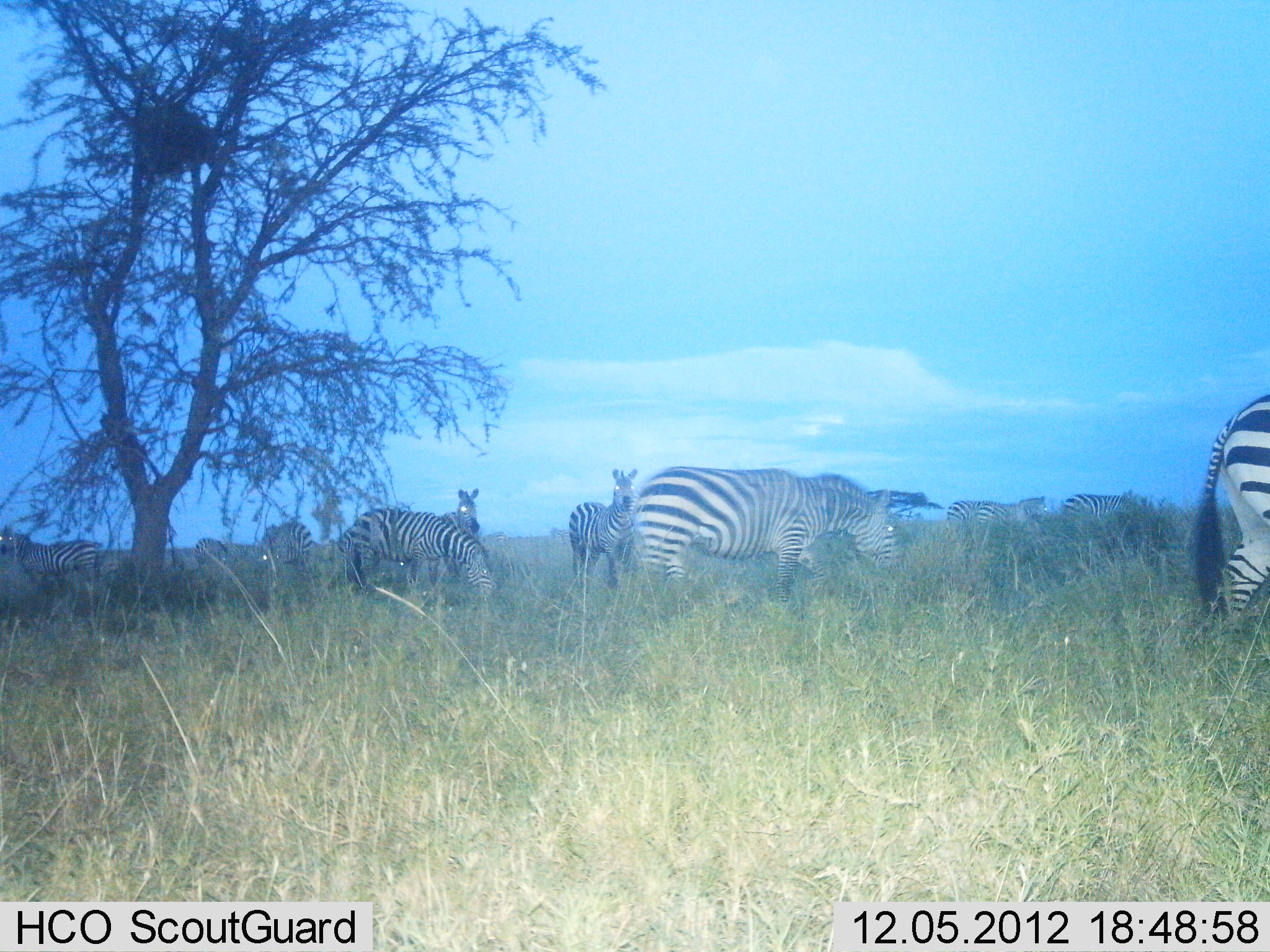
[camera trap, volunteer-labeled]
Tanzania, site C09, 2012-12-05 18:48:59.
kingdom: Animalia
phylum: Chordata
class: Mammalia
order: Perissodactyla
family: Equidae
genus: Equus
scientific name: Equus quagga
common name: plains zebra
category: zebra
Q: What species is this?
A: Zebra (plains zebra) (Equus quagga).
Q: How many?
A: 11-50.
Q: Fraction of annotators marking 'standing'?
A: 80%.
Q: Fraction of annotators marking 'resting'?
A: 20%.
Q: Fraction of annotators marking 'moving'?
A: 30%.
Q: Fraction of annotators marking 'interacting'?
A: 20%.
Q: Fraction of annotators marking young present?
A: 0%.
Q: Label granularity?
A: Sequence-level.